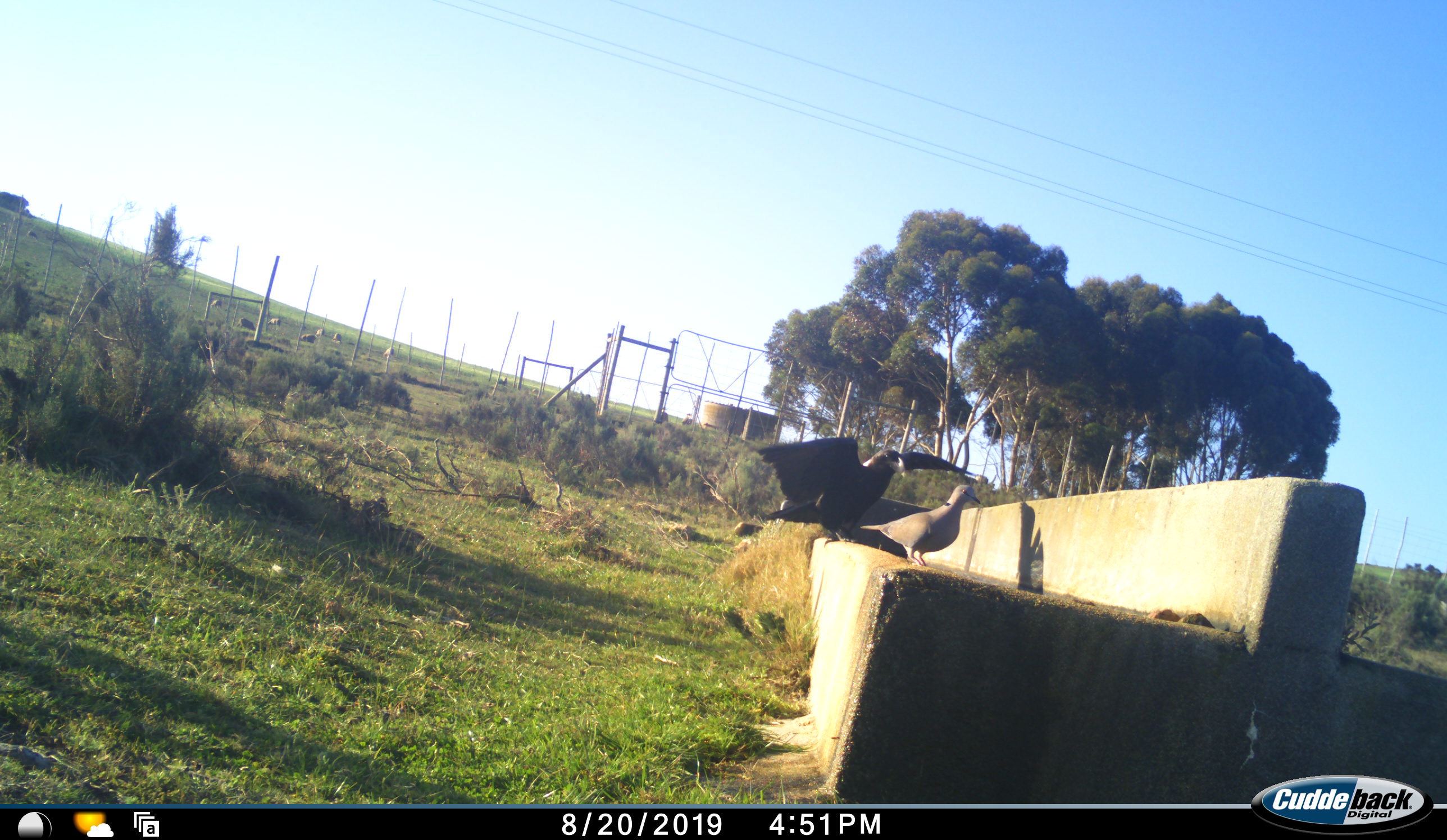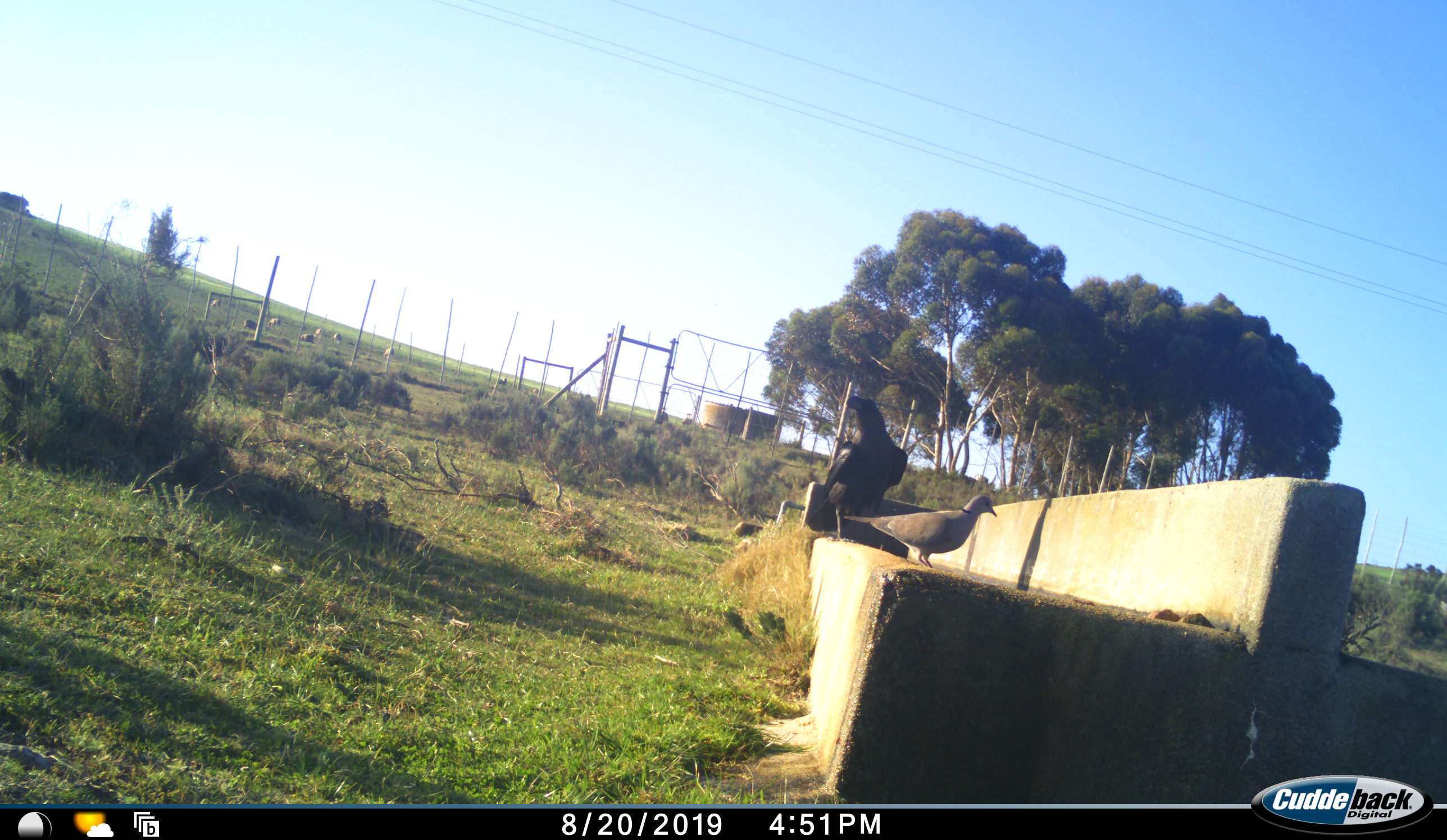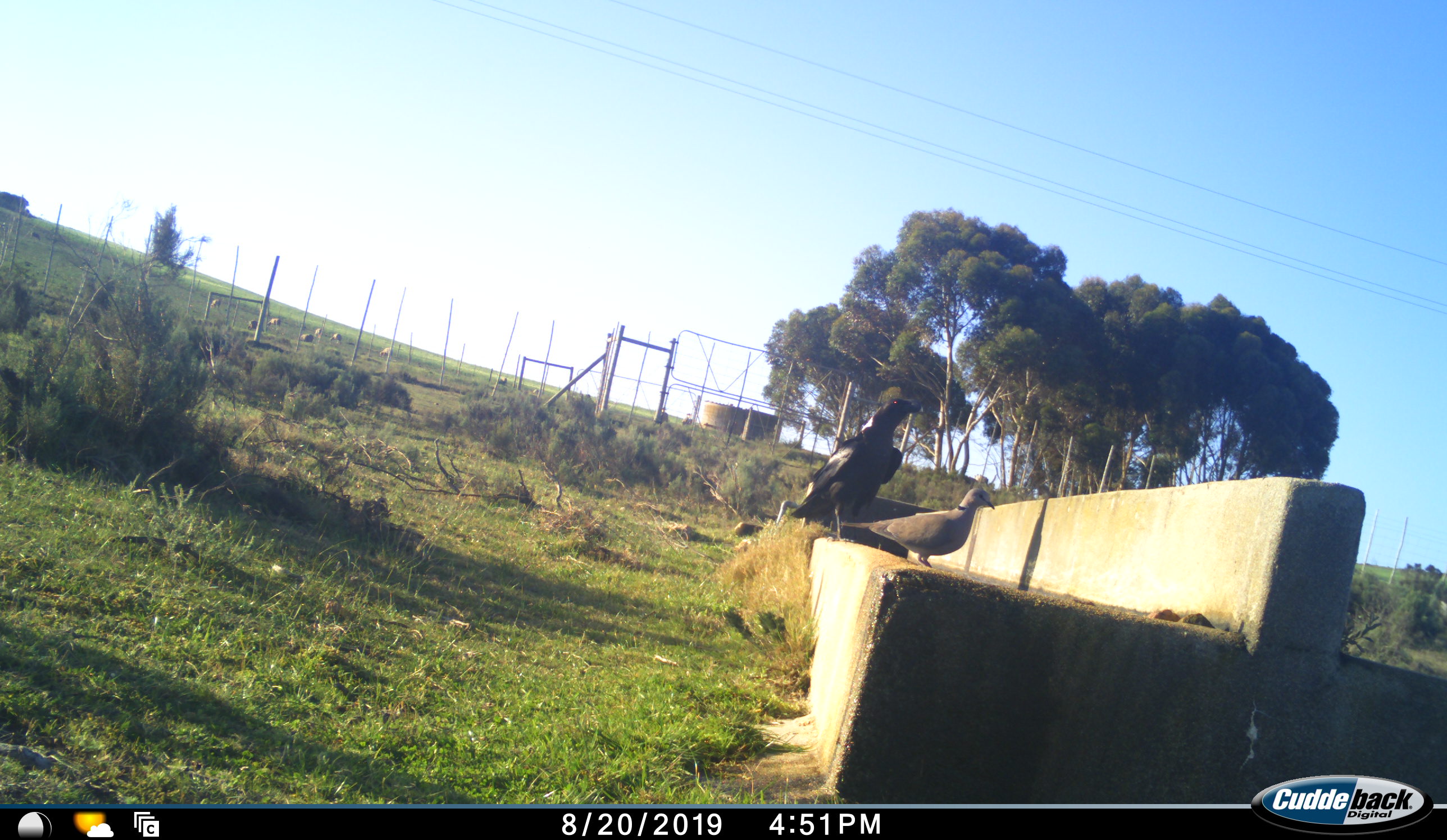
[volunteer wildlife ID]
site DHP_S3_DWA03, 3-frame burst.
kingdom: Animalia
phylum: Chordata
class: Aves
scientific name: Aves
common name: bird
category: birdother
Birdother (bird) (Aves), count 2. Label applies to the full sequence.